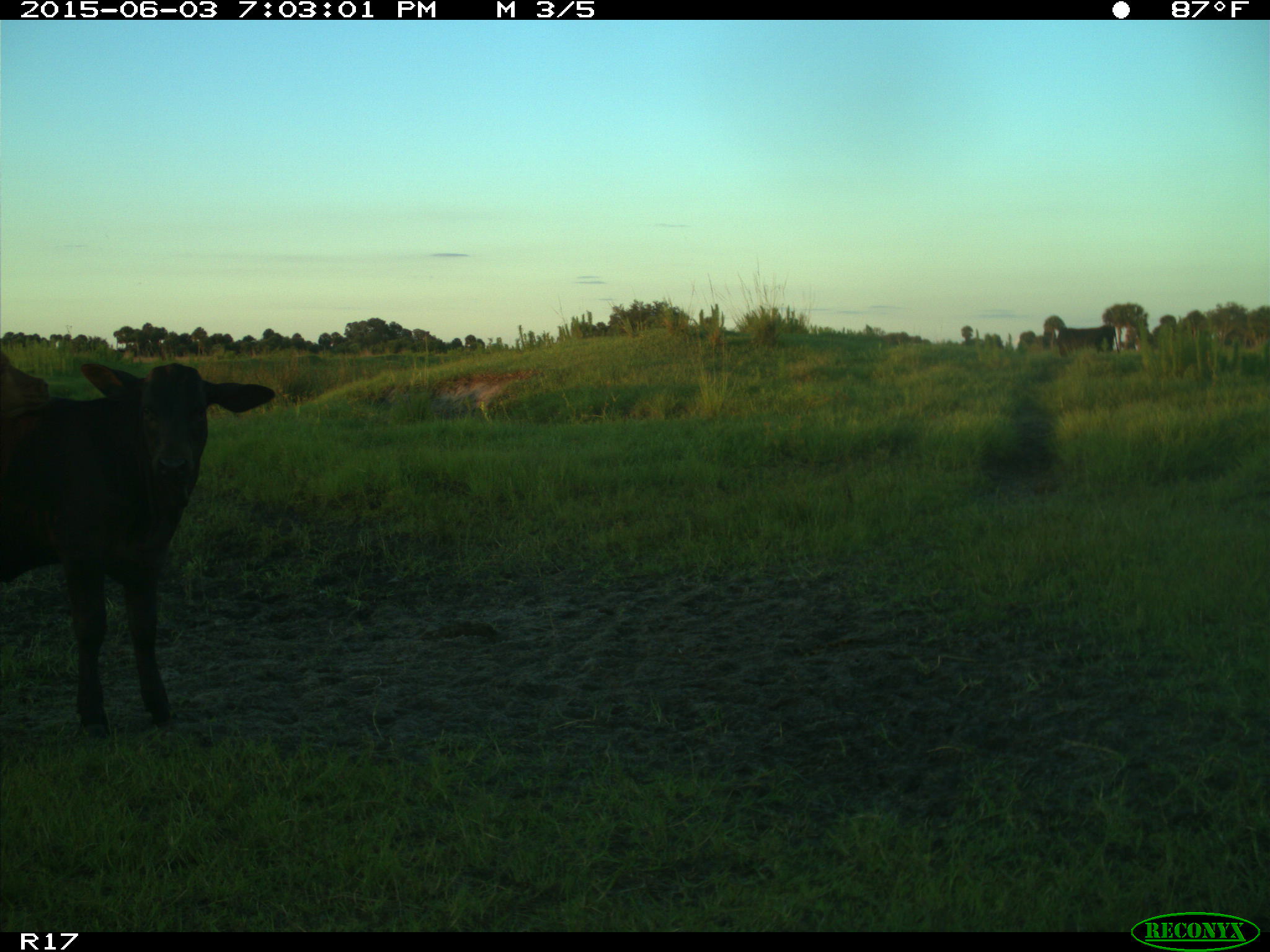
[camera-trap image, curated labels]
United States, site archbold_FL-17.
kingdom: Animalia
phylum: Chordata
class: Mammalia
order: Artiodactyla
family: Bovidae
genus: Bos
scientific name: Bos taurus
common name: domestic cow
Bos taurus (domestic cow).